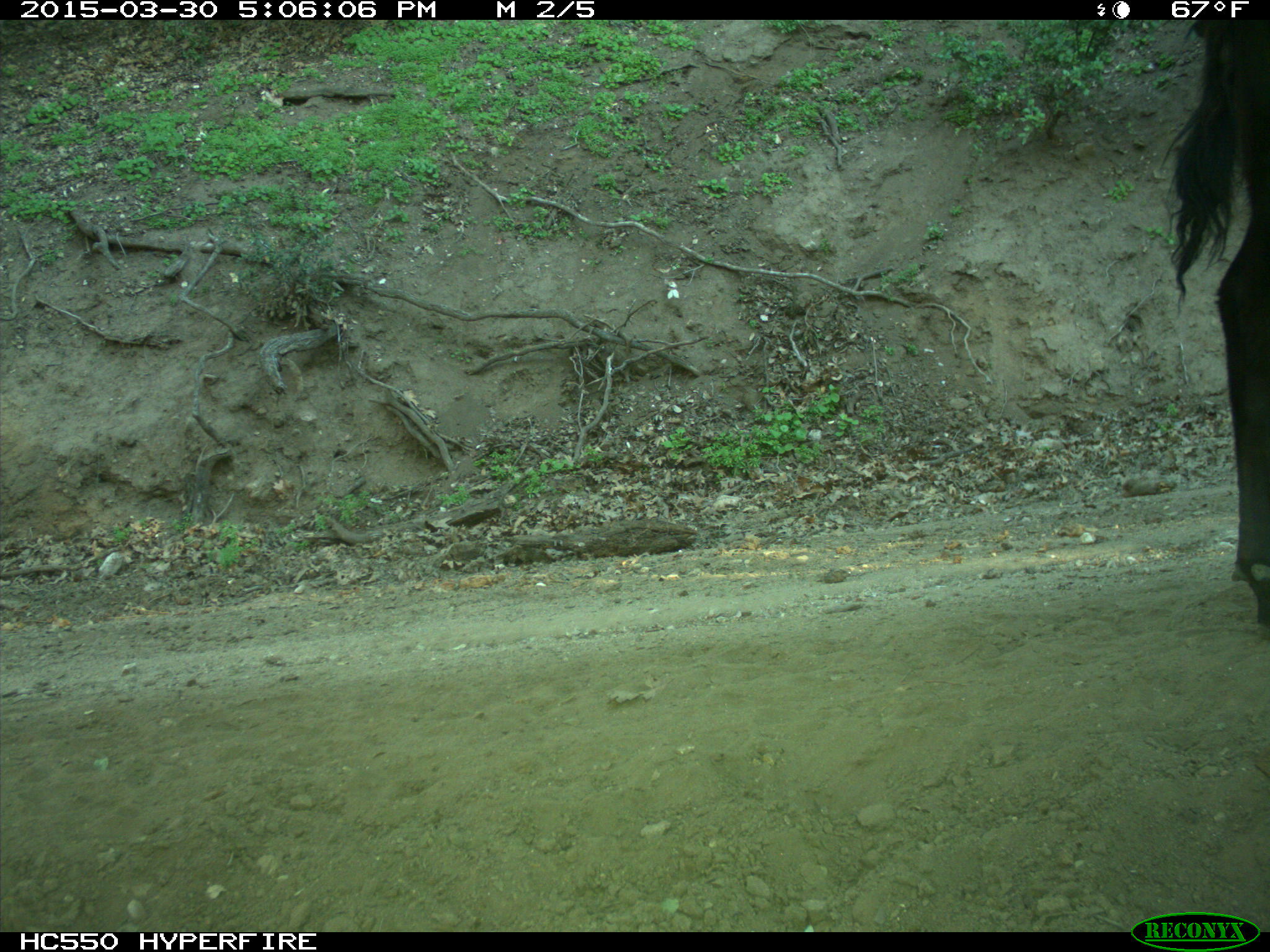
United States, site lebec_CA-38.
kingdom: Animalia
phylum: Chordata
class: Mammalia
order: Artiodactyla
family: Bovidae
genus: Bos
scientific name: Bos taurus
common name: domestic cow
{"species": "Bos taurus (domestic cow)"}